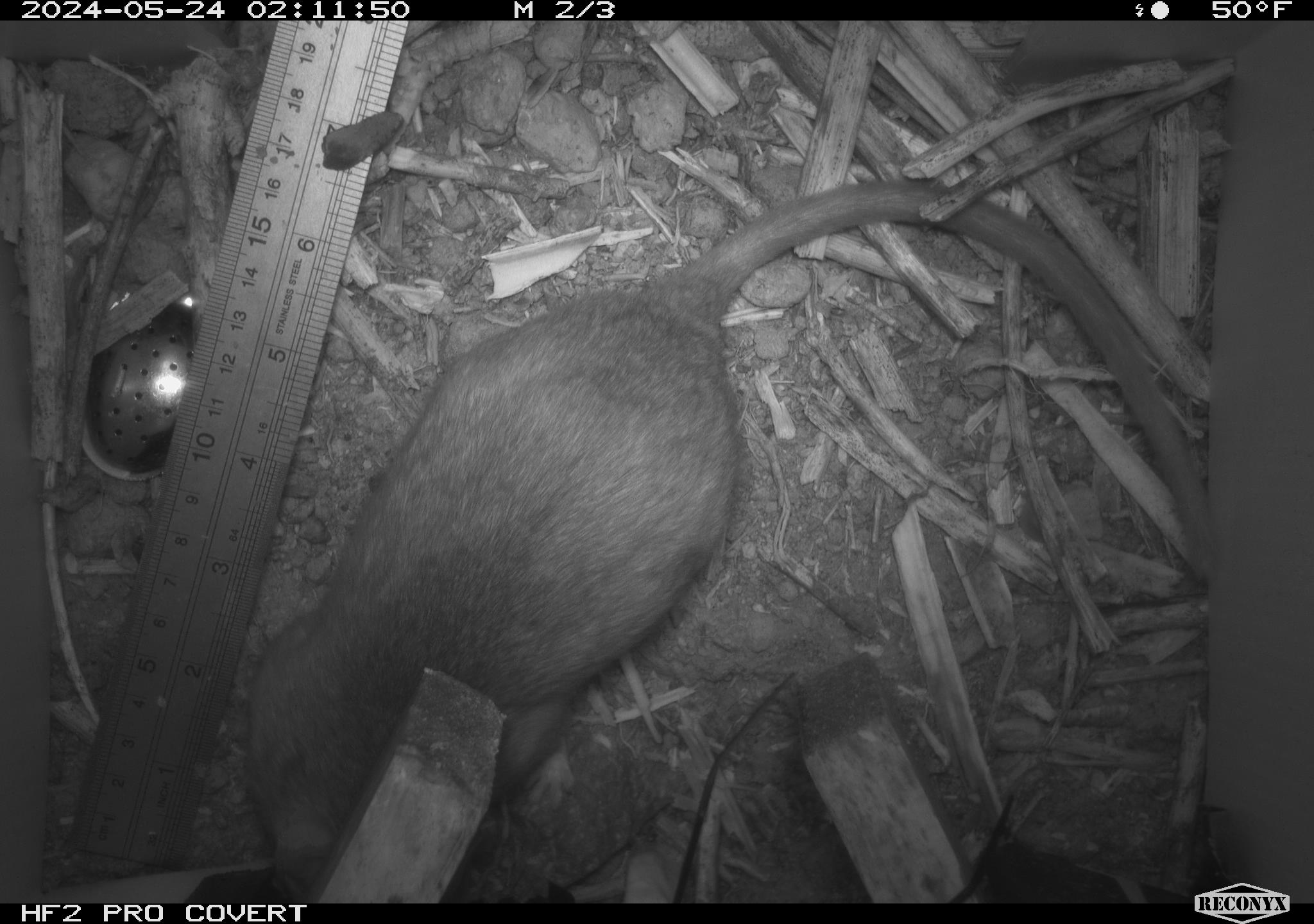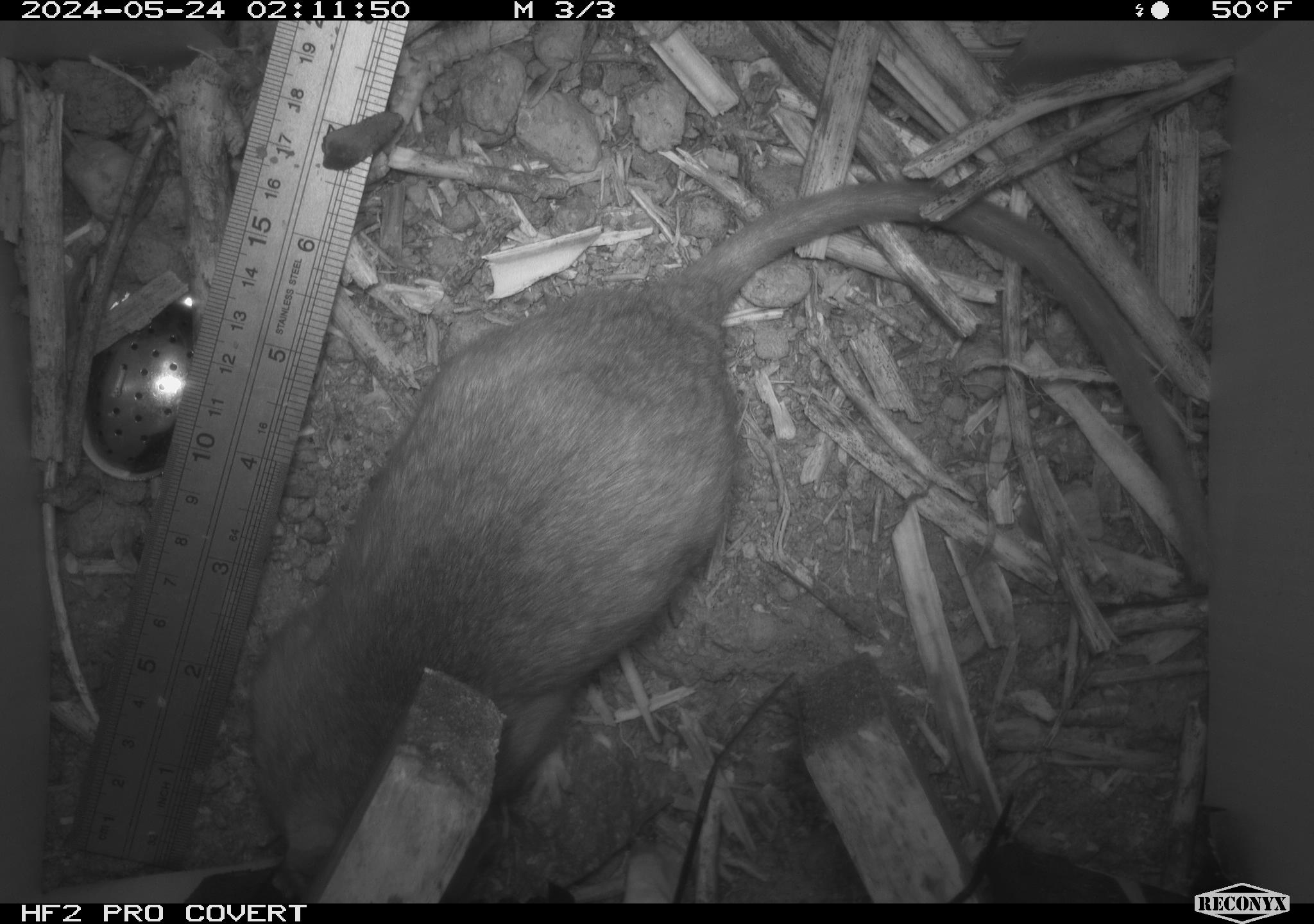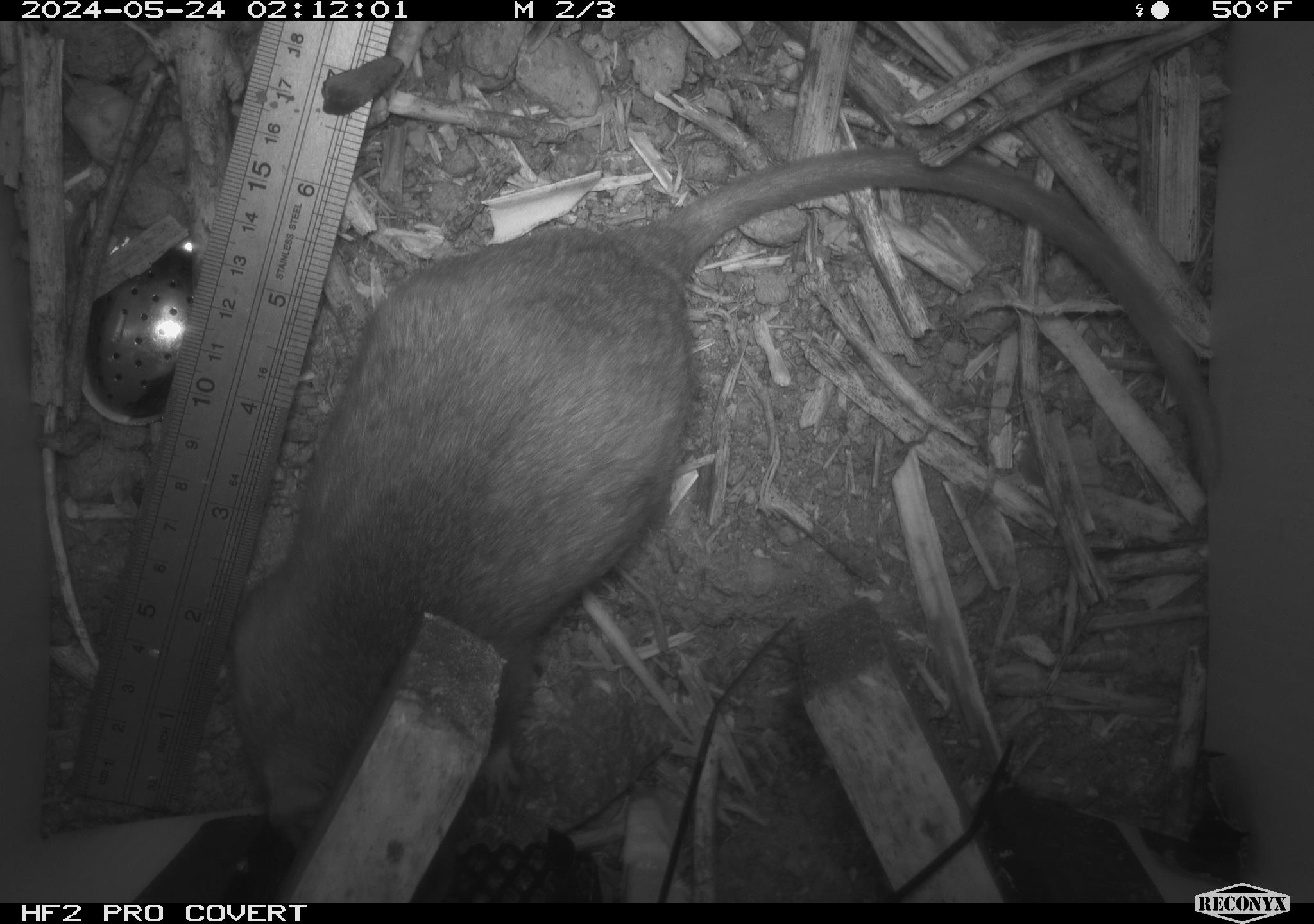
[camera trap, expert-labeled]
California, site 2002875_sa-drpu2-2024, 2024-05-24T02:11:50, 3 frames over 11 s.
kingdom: Animalia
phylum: Chordata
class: Mammalia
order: Rodentia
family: Cricetidae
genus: Neotoma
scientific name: Neotoma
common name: pack rat or woodrat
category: neotoma species